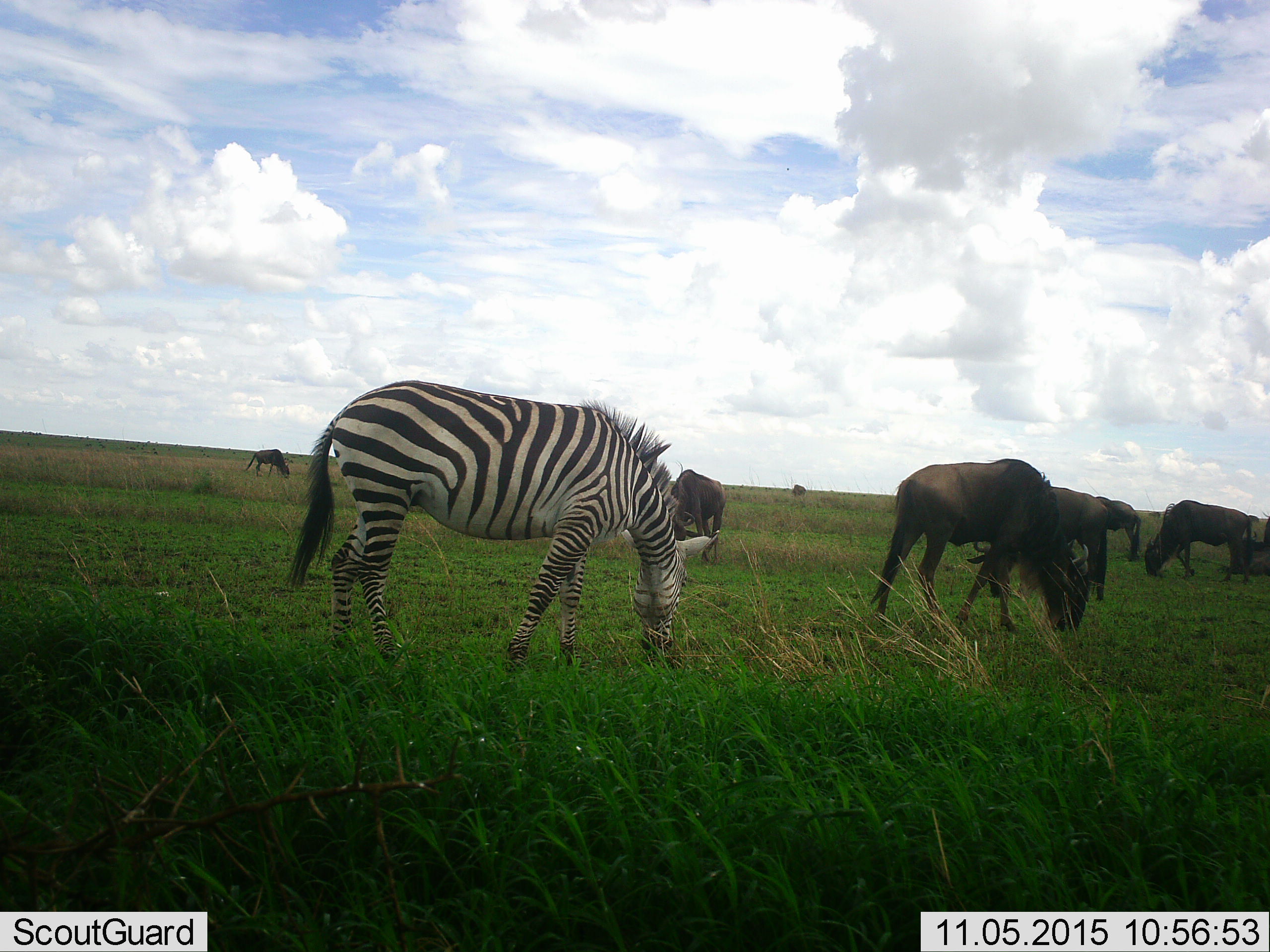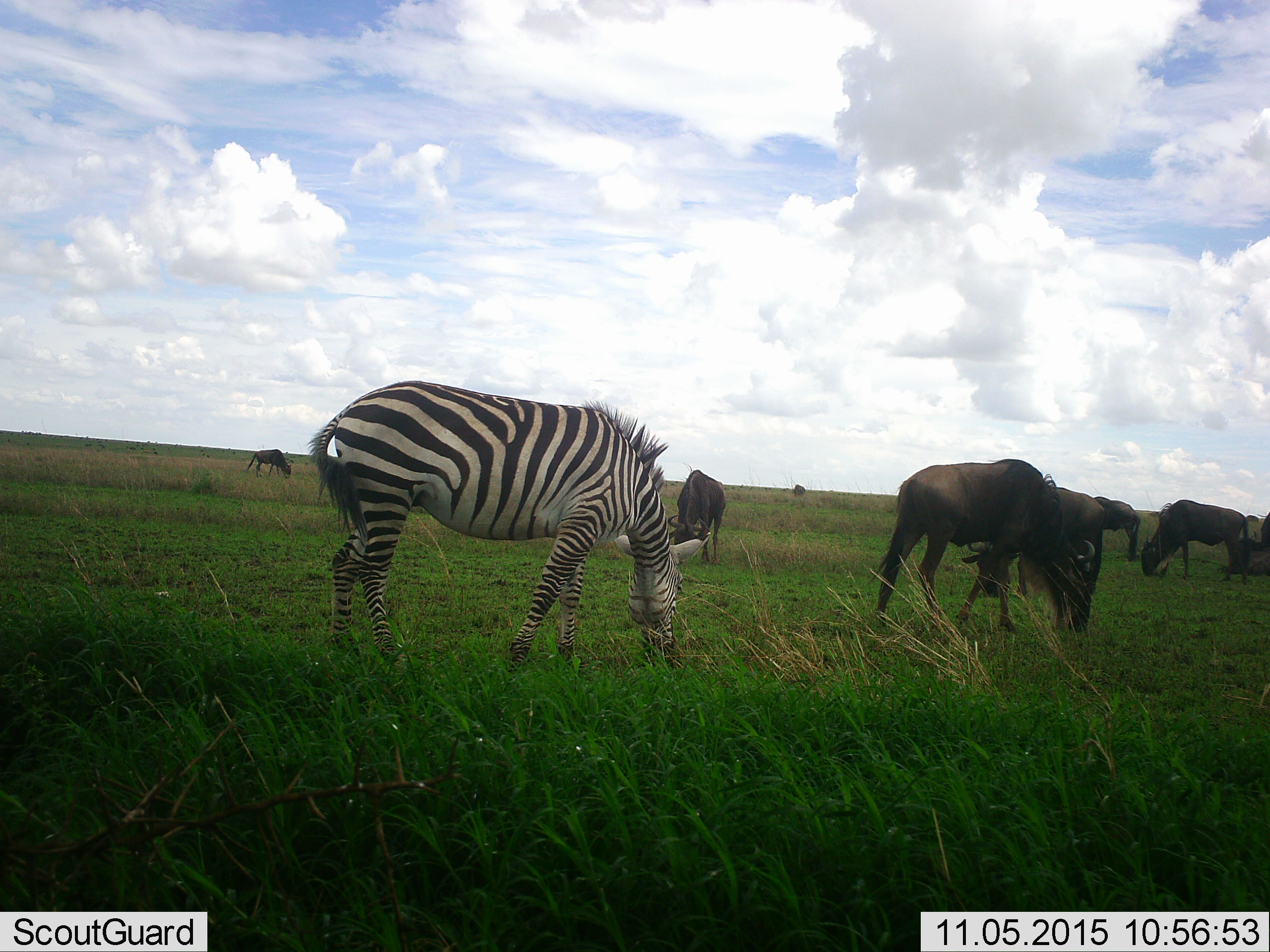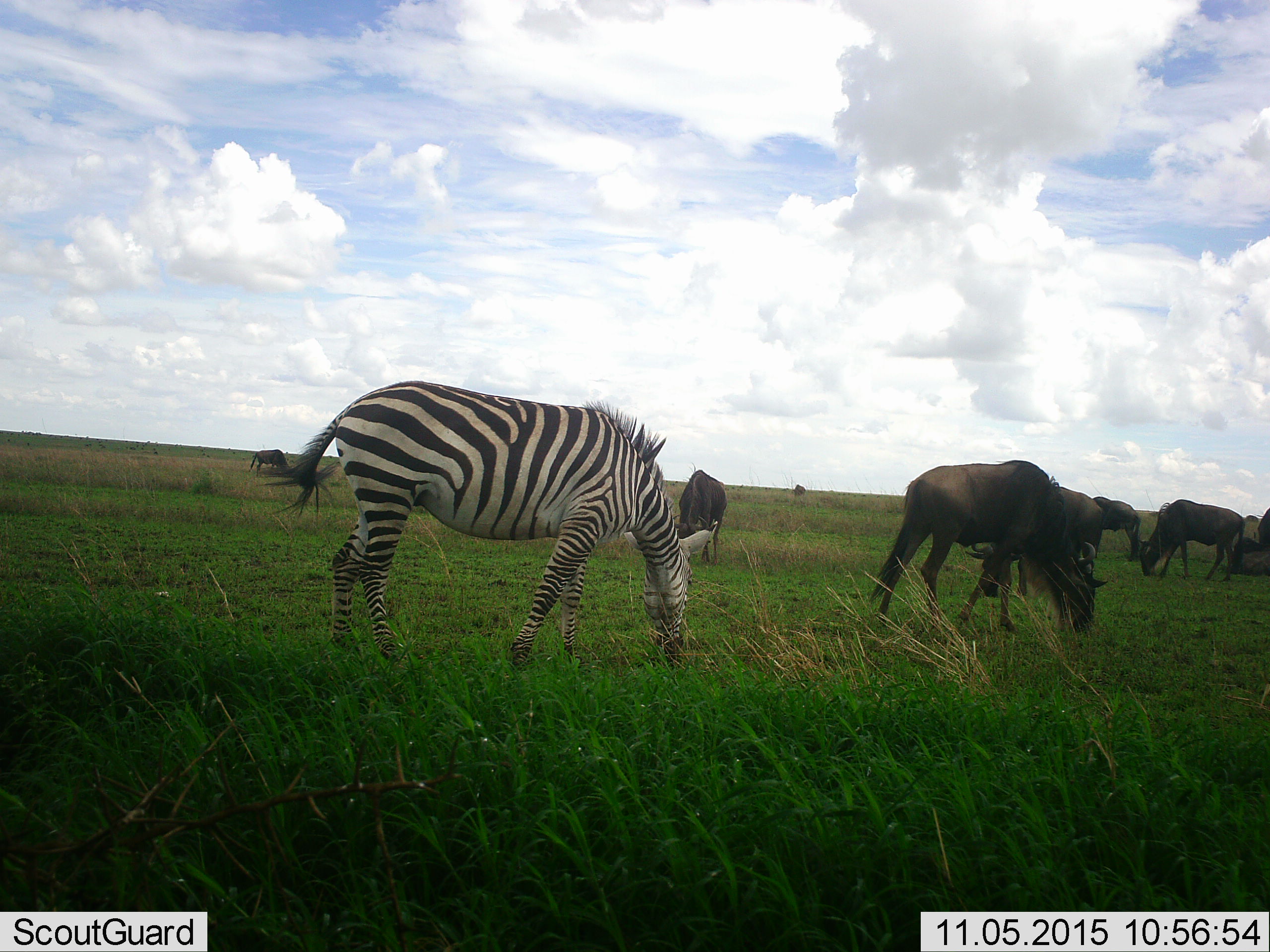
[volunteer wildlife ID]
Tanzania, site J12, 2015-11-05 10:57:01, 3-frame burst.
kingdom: Animalia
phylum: Chordata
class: Mammalia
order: Artiodactyla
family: Bovidae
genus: Connochaetes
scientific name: Connochaetes taurinus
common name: blue wildebeest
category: wildebeest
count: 8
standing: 40%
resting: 10%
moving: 10%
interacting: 0%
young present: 0%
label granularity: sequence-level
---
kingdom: Animalia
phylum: Chordata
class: Mammalia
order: Perissodactyla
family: Equidae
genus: Equus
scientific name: Equus quagga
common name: plains zebra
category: zebra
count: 1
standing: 20%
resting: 0%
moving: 0%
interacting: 0%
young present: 0%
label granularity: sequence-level